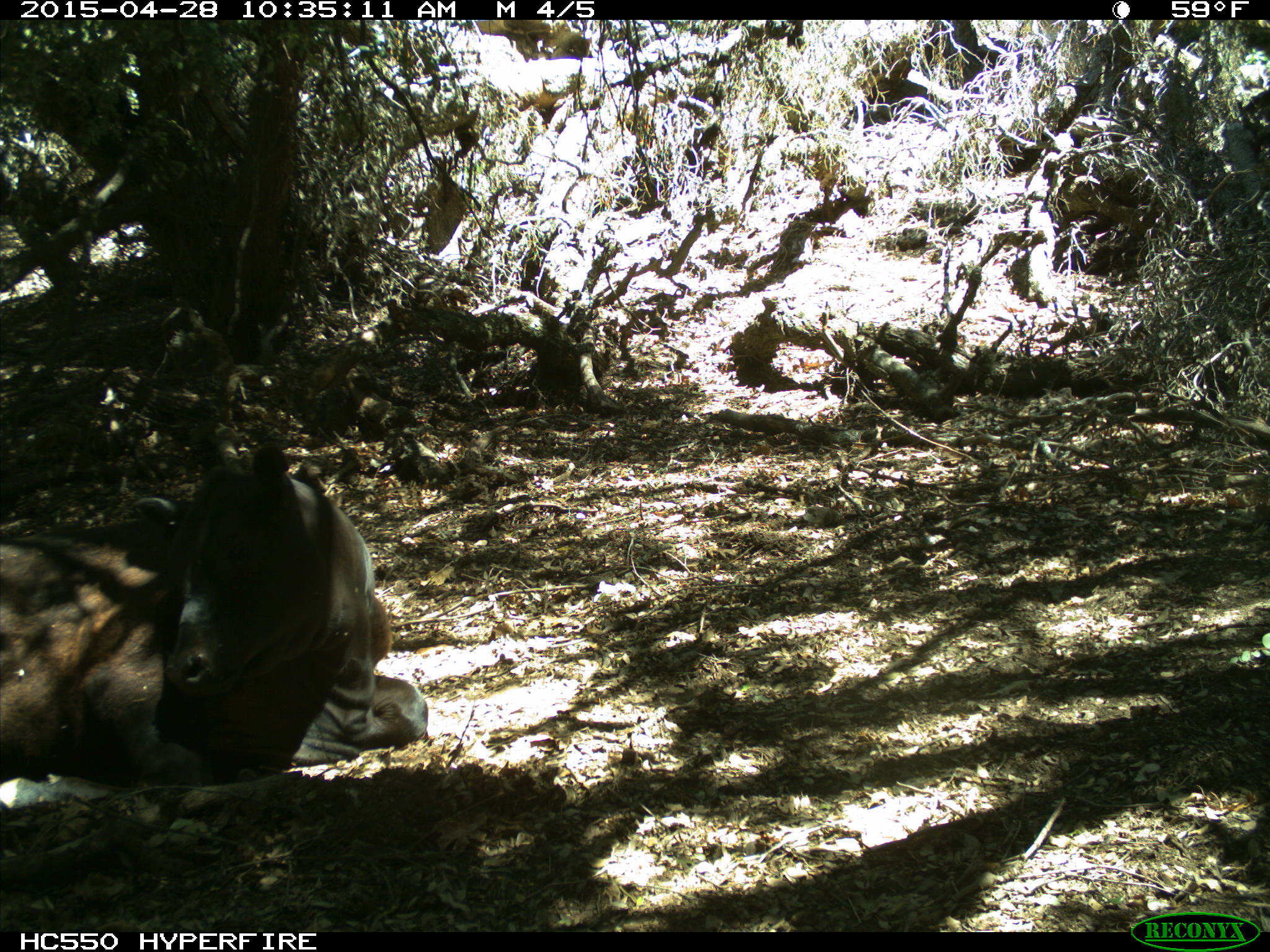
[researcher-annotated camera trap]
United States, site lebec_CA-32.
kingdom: Animalia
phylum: Chordata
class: Mammalia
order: Artiodactyla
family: Bovidae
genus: Bos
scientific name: Bos taurus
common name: domestic cow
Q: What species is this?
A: Bos taurus (domestic cow).